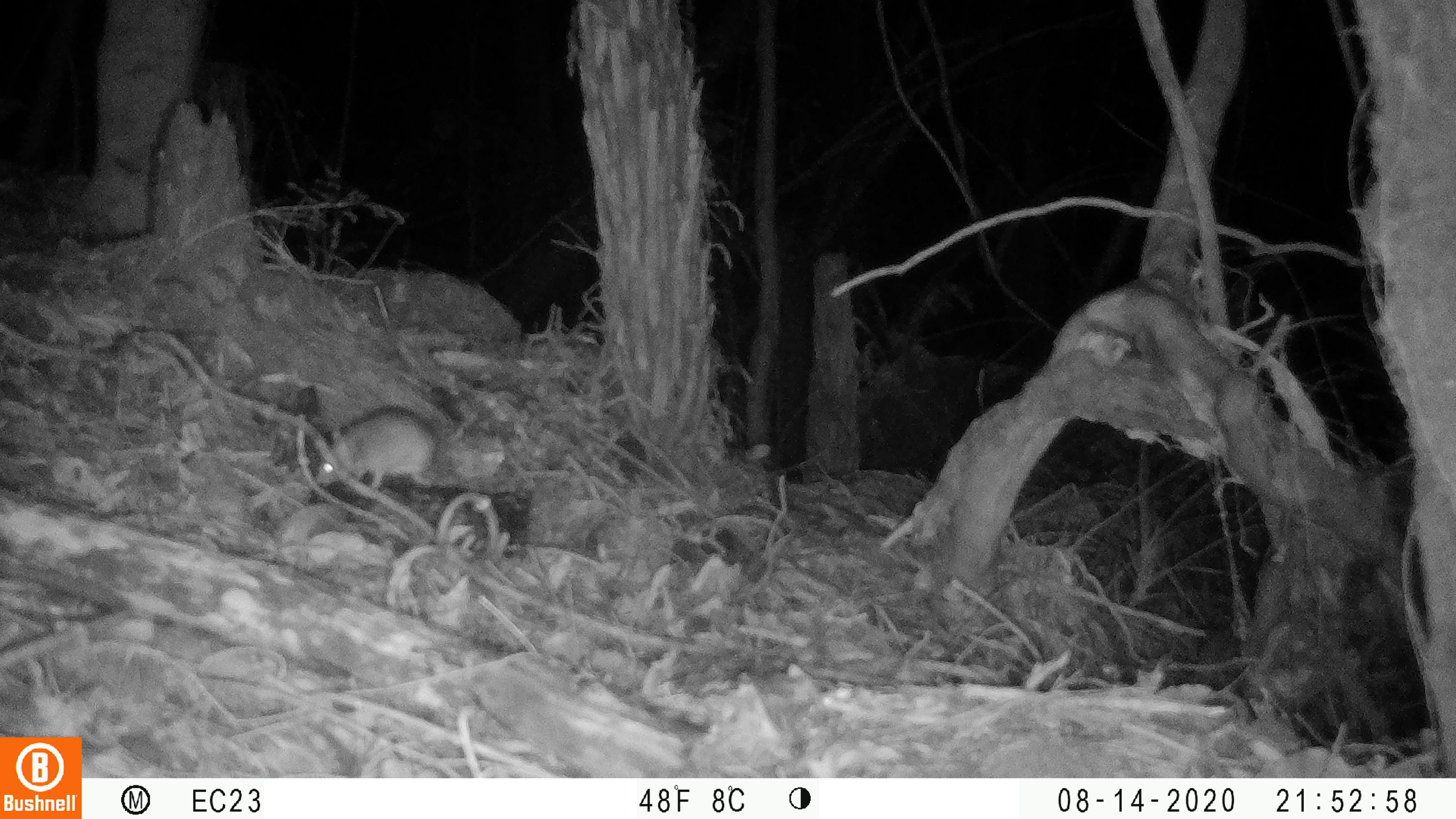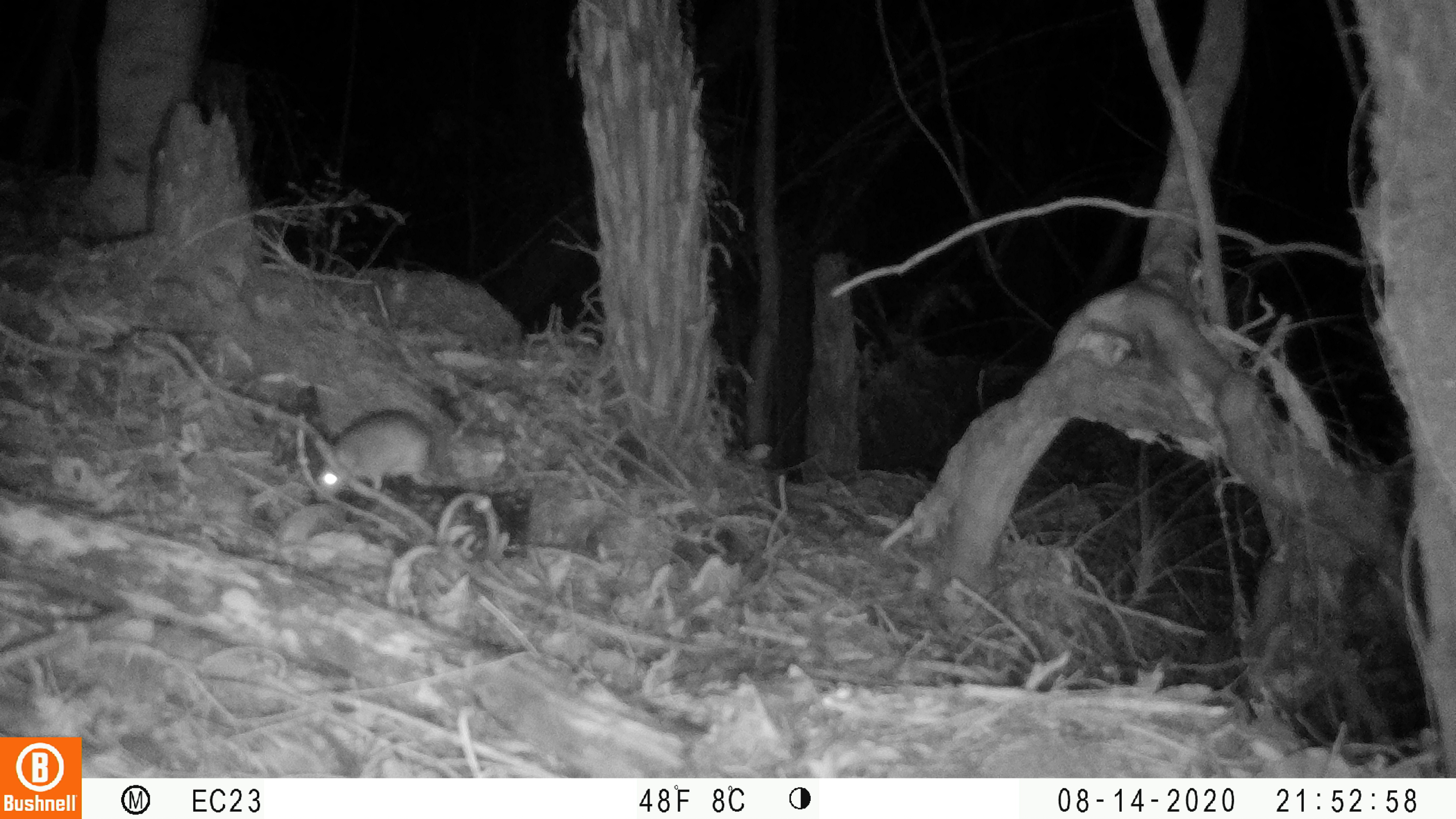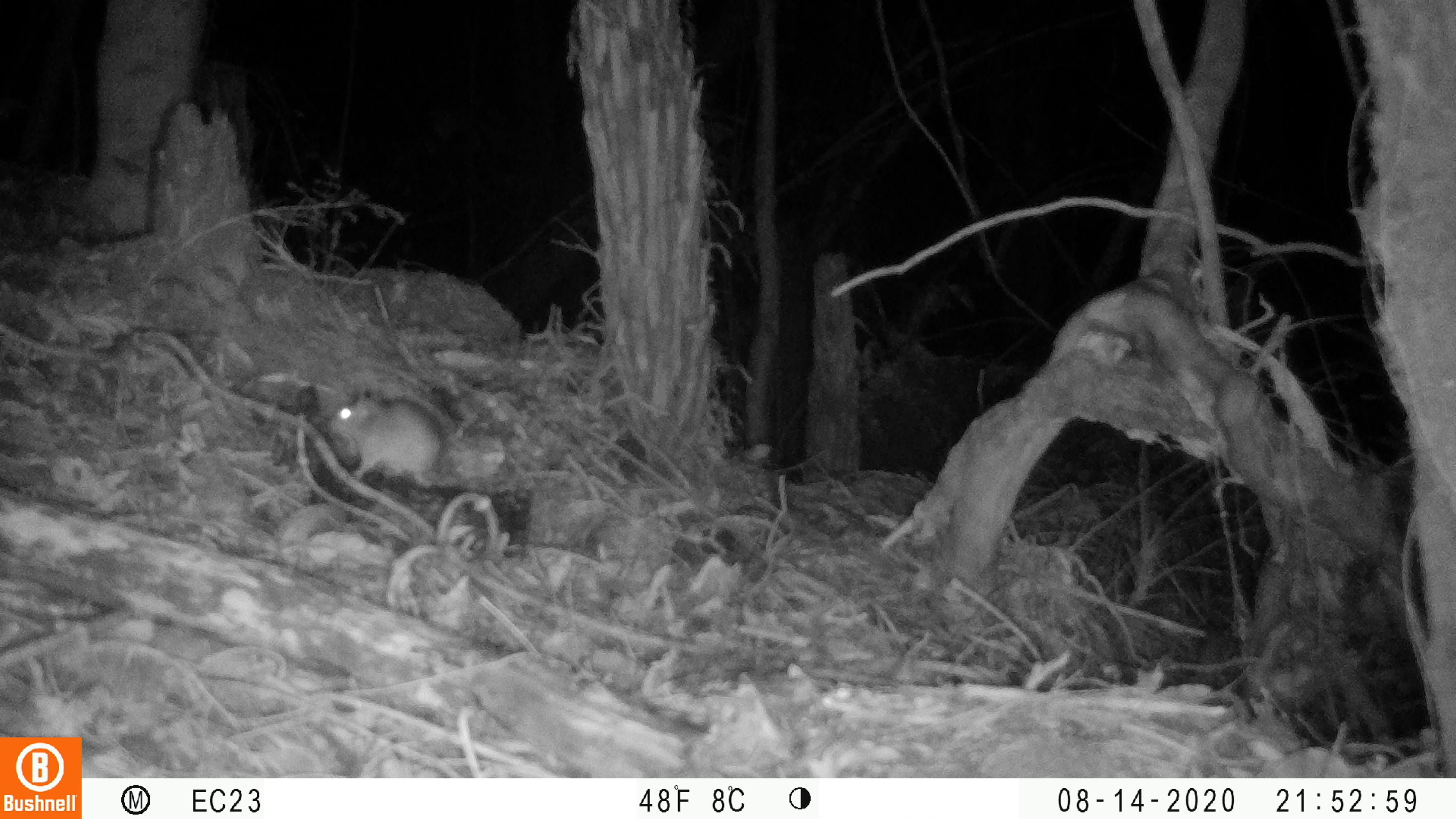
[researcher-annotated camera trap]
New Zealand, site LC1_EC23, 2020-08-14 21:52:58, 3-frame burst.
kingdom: Animalia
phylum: Chordata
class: Mammalia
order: Rodentia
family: Muridae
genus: Rattus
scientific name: Rattus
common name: rat